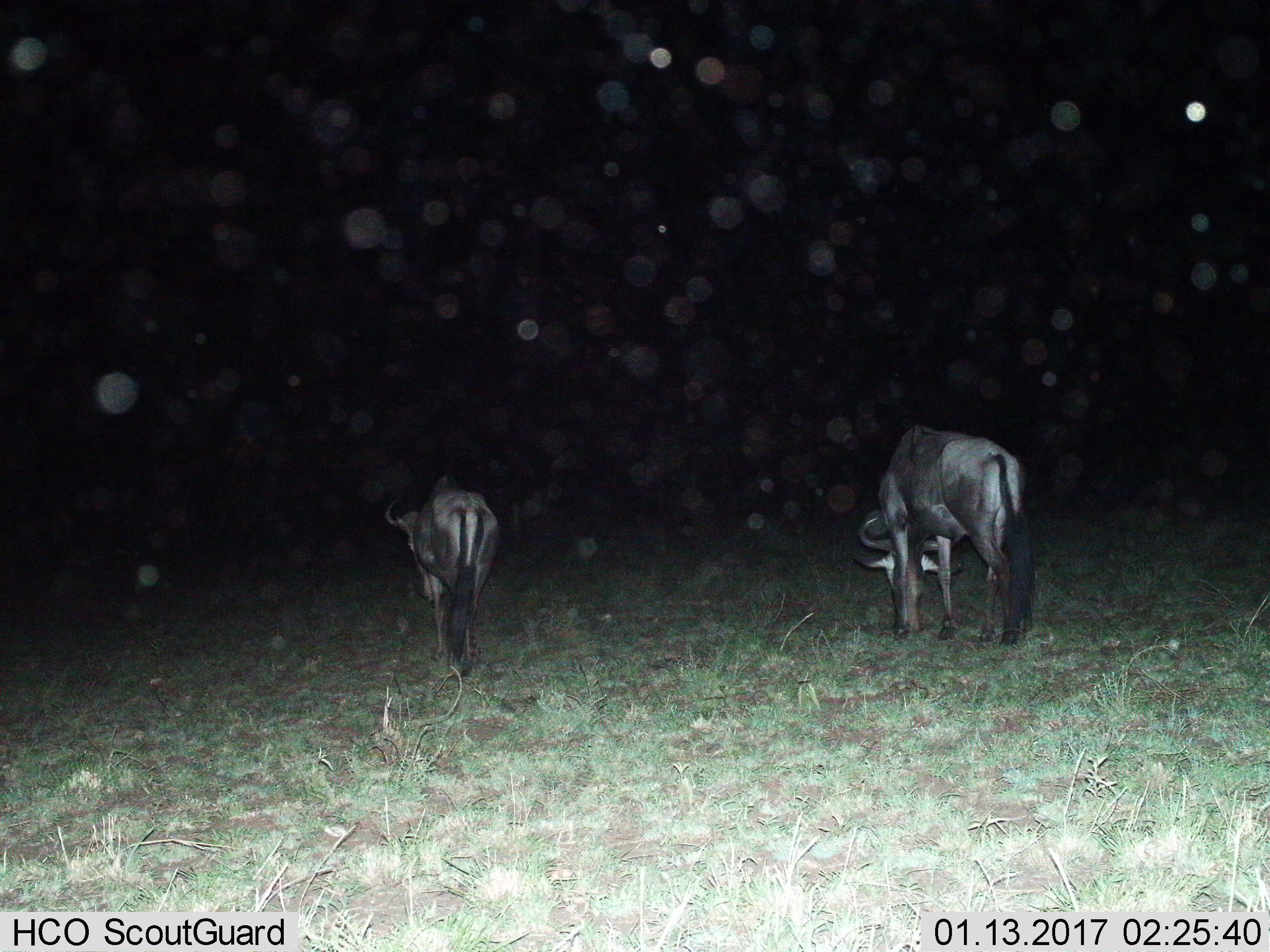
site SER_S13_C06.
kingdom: Animalia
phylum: Chordata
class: Mammalia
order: Artiodactyla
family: Bovidae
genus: Connochaetes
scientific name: Connochaetes taurinus taurinus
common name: blue wildebeest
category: wildebeestblue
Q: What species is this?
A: Wildebeestblue (blue wildebeest) (Connochaetes taurinus taurinus).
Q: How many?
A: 2.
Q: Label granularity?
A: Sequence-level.